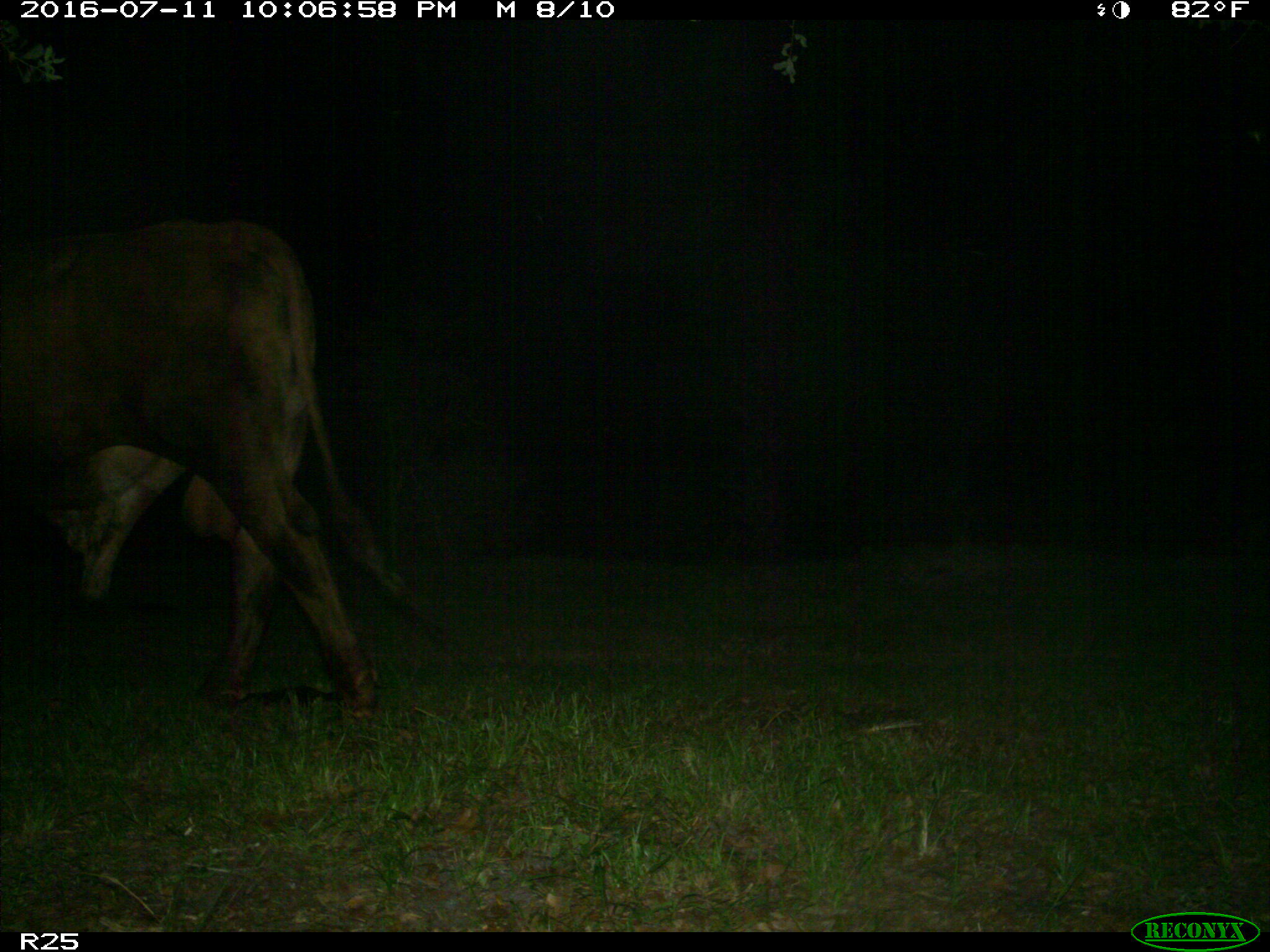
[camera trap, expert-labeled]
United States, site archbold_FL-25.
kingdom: Animalia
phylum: Chordata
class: Mammalia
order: Artiodactyla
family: Bovidae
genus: Bos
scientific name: Bos taurus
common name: domestic cow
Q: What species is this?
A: Bos taurus (domestic cow).